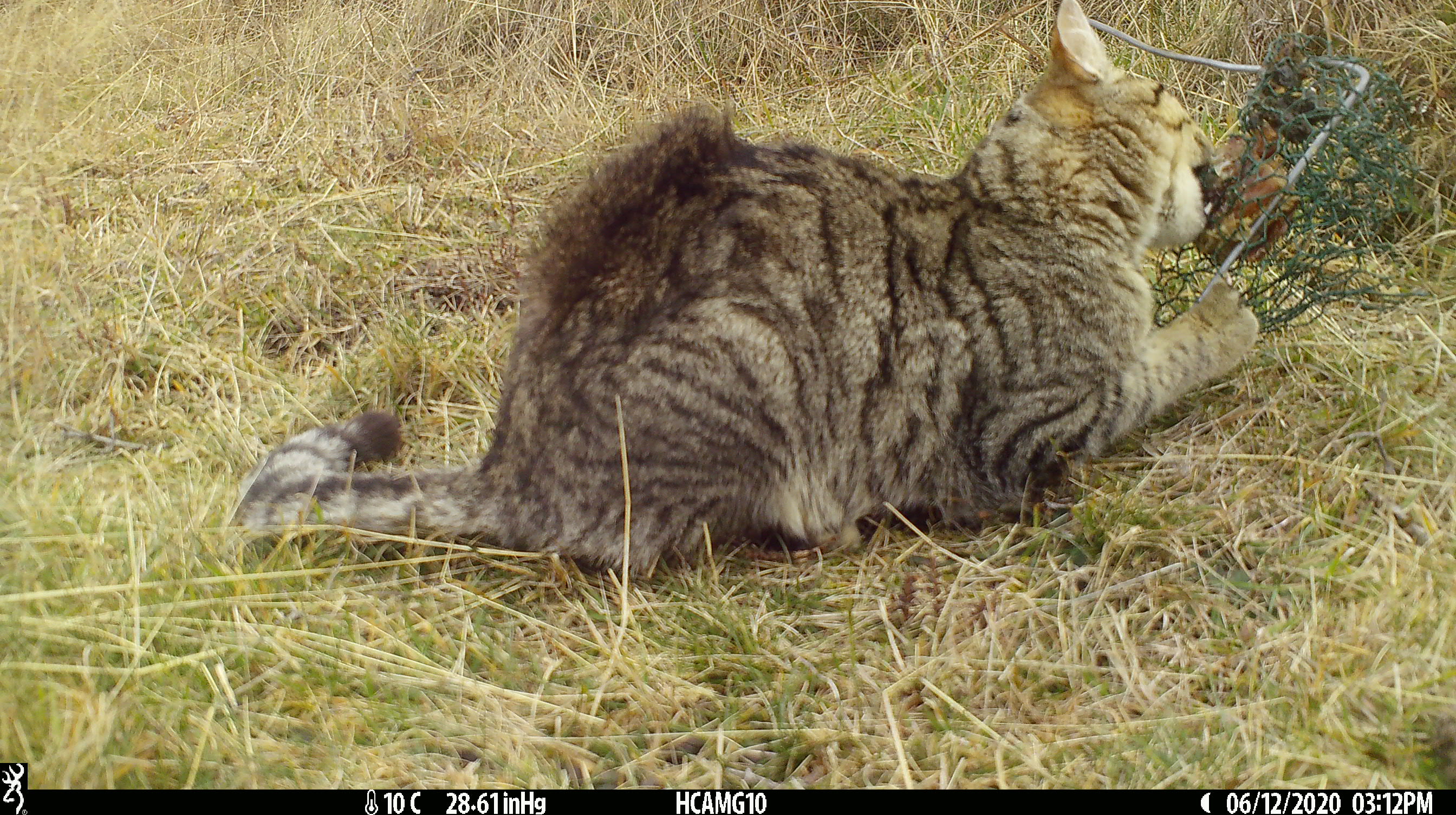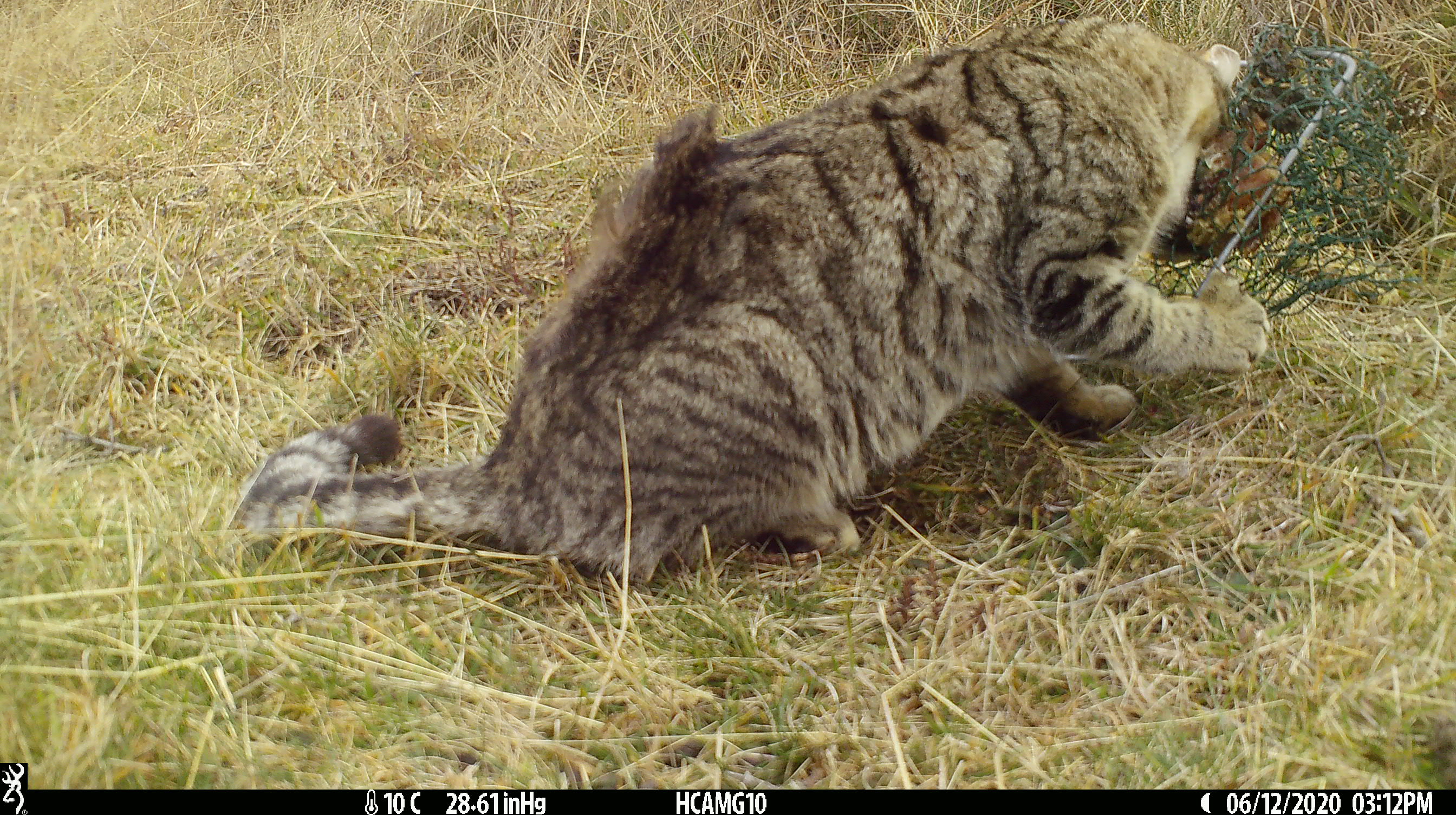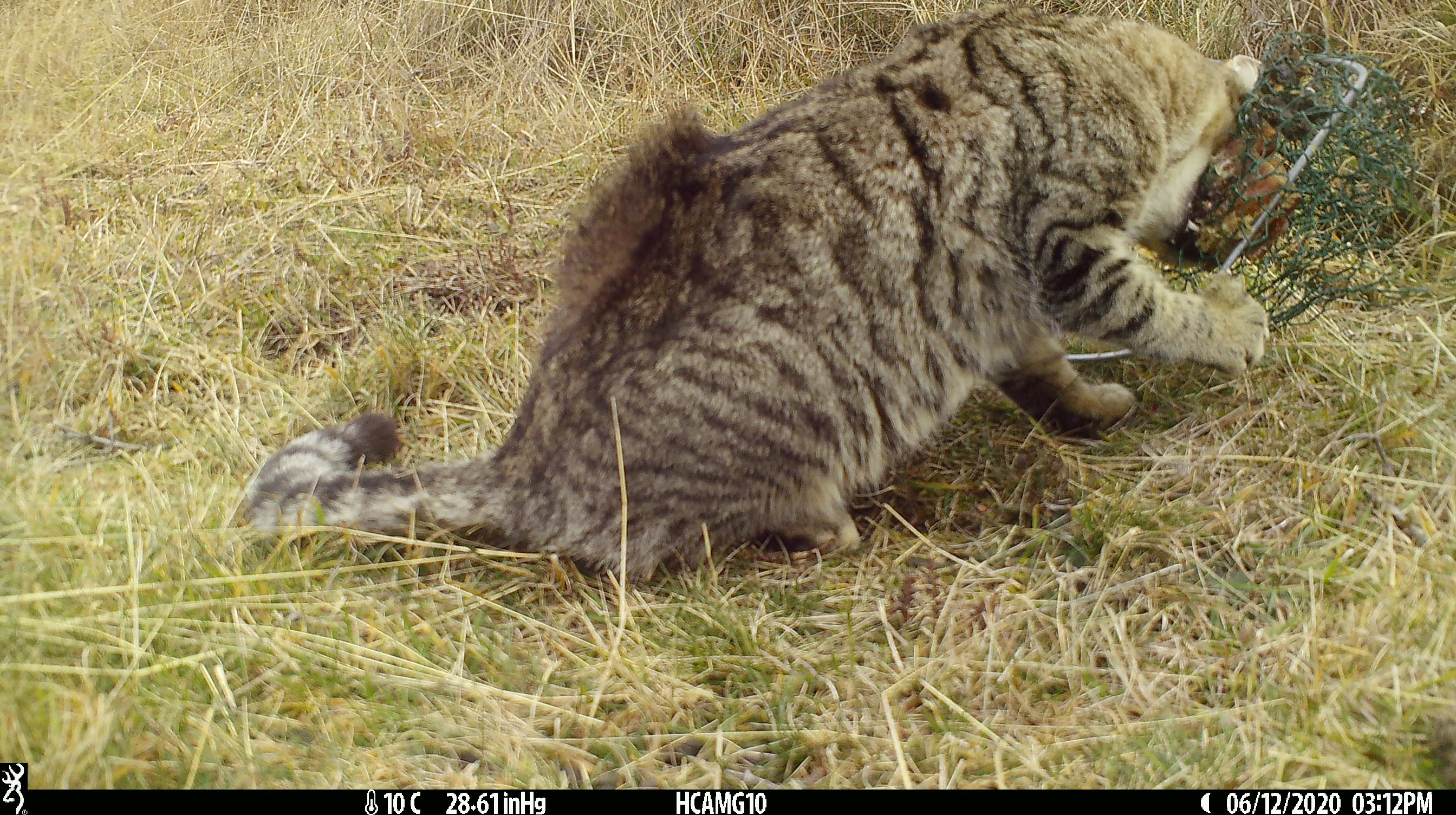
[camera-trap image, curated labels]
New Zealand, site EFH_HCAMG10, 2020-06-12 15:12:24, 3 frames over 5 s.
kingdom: Animalia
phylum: Chordata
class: Mammalia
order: Carnivora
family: Felidae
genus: Felis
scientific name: Felis catus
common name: domestic cat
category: cat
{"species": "cat (domestic cat) (Felis catus)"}